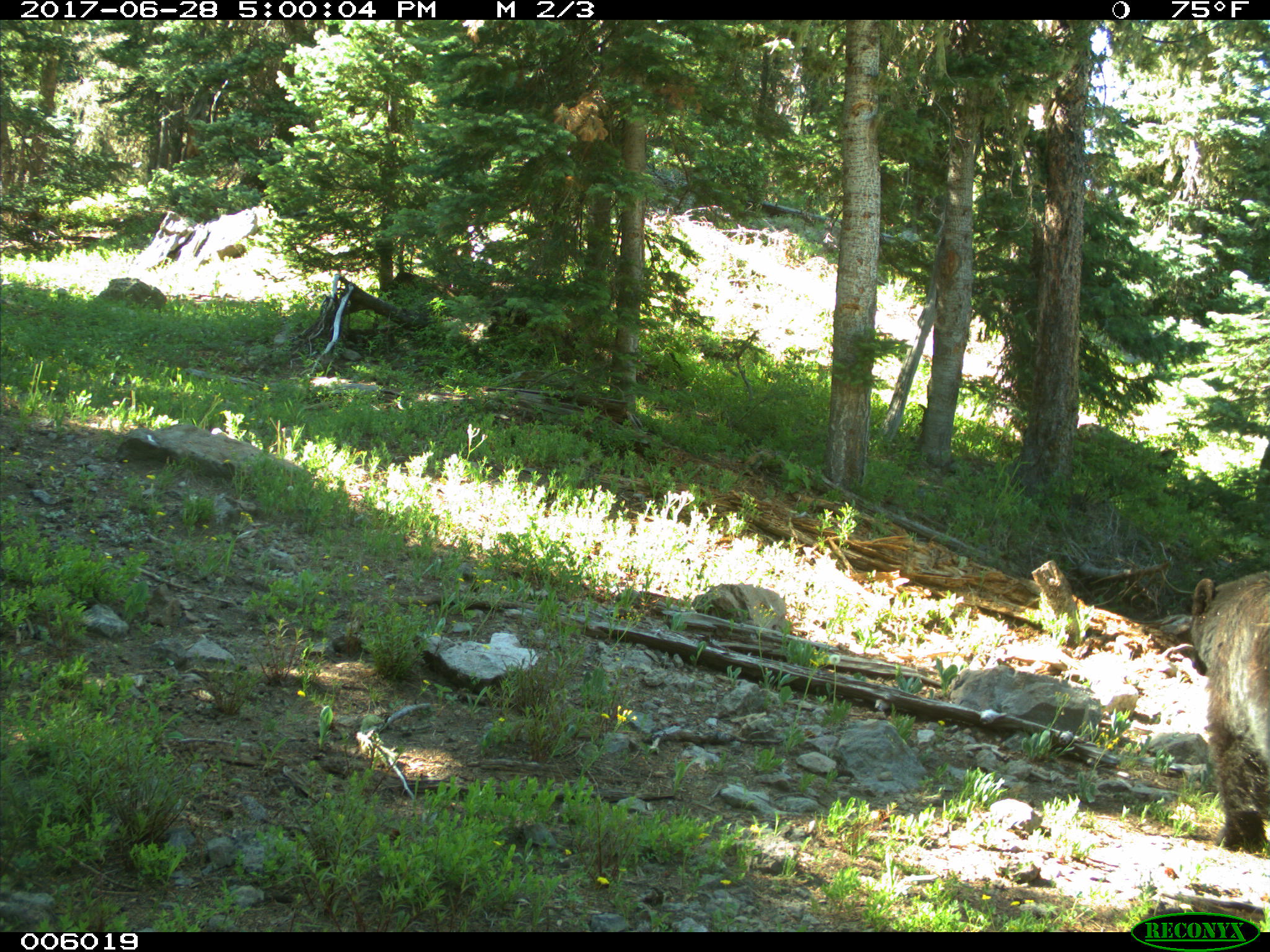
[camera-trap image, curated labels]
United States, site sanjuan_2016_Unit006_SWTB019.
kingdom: Animalia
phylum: Chordata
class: Mammalia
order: Carnivora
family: Ursidae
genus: Ursus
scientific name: Ursus americanus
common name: american black bear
Ursus americanus (american black bear).